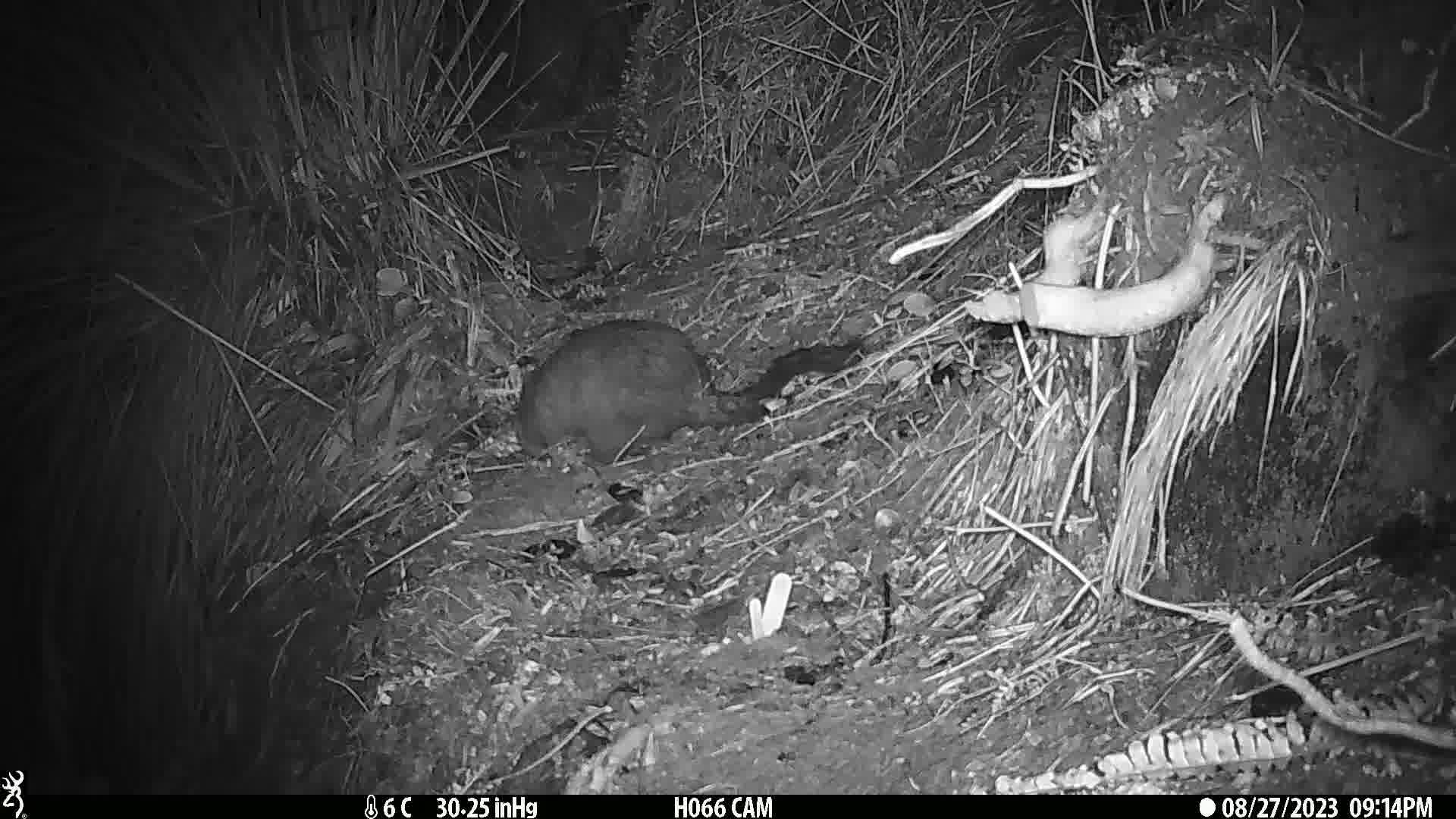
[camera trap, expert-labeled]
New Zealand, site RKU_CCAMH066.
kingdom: Animalia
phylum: Chordata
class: Mammalia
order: Diprotodontia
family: Phalangeridae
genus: Trichosurus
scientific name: Trichosurus vulpecula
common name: common brushtail possum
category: possum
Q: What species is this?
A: Possum (common brushtail possum) (Trichosurus vulpecula).